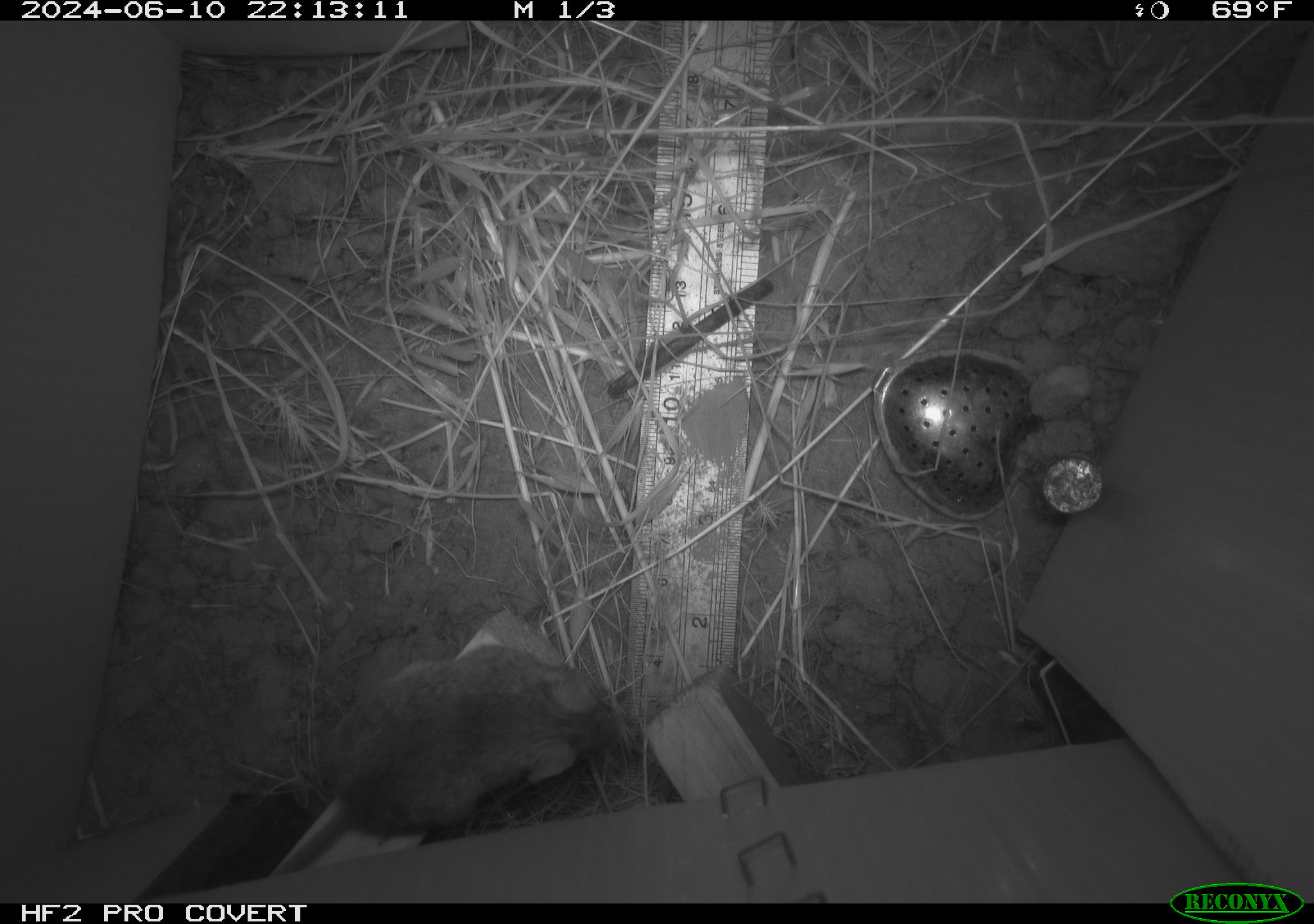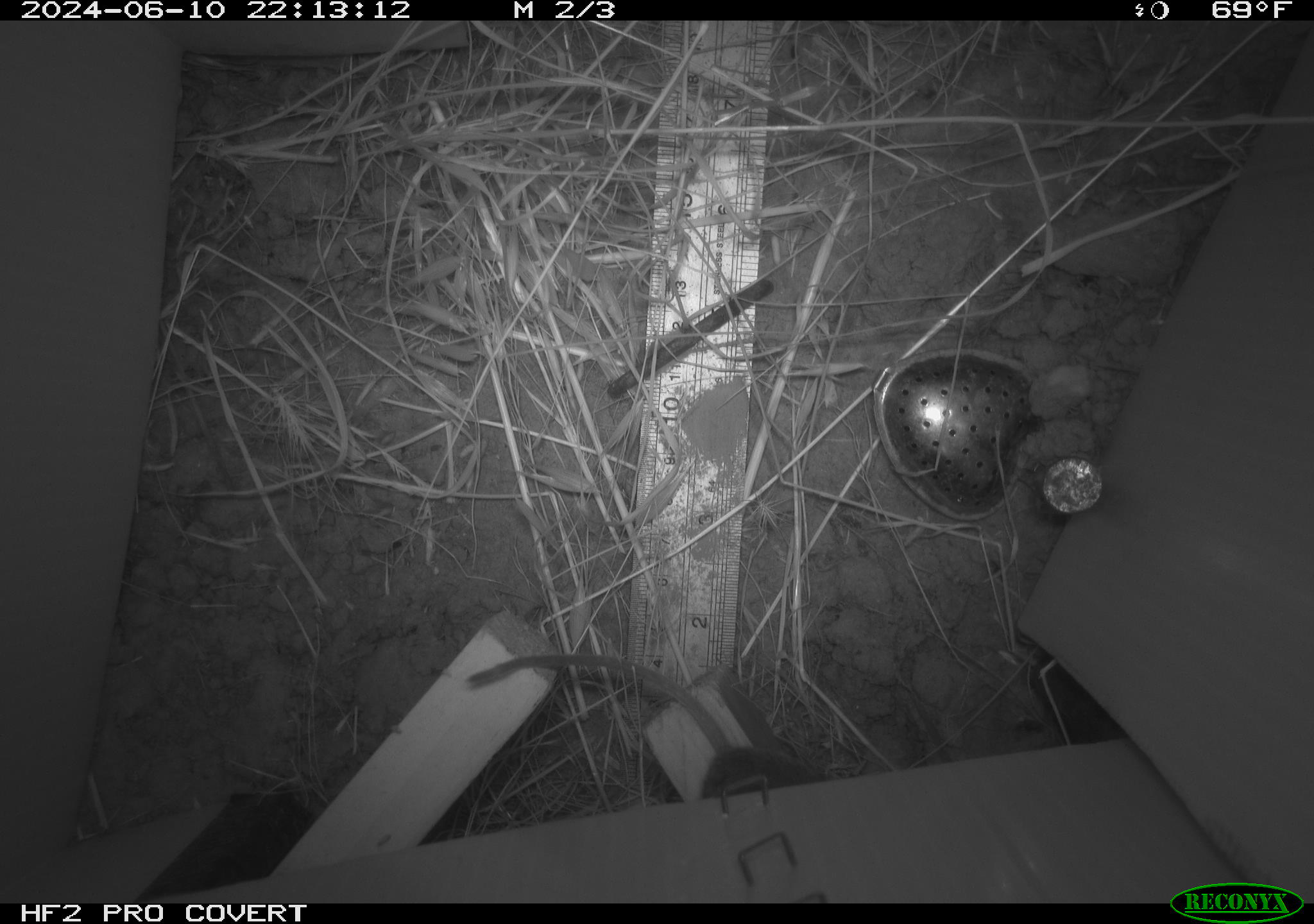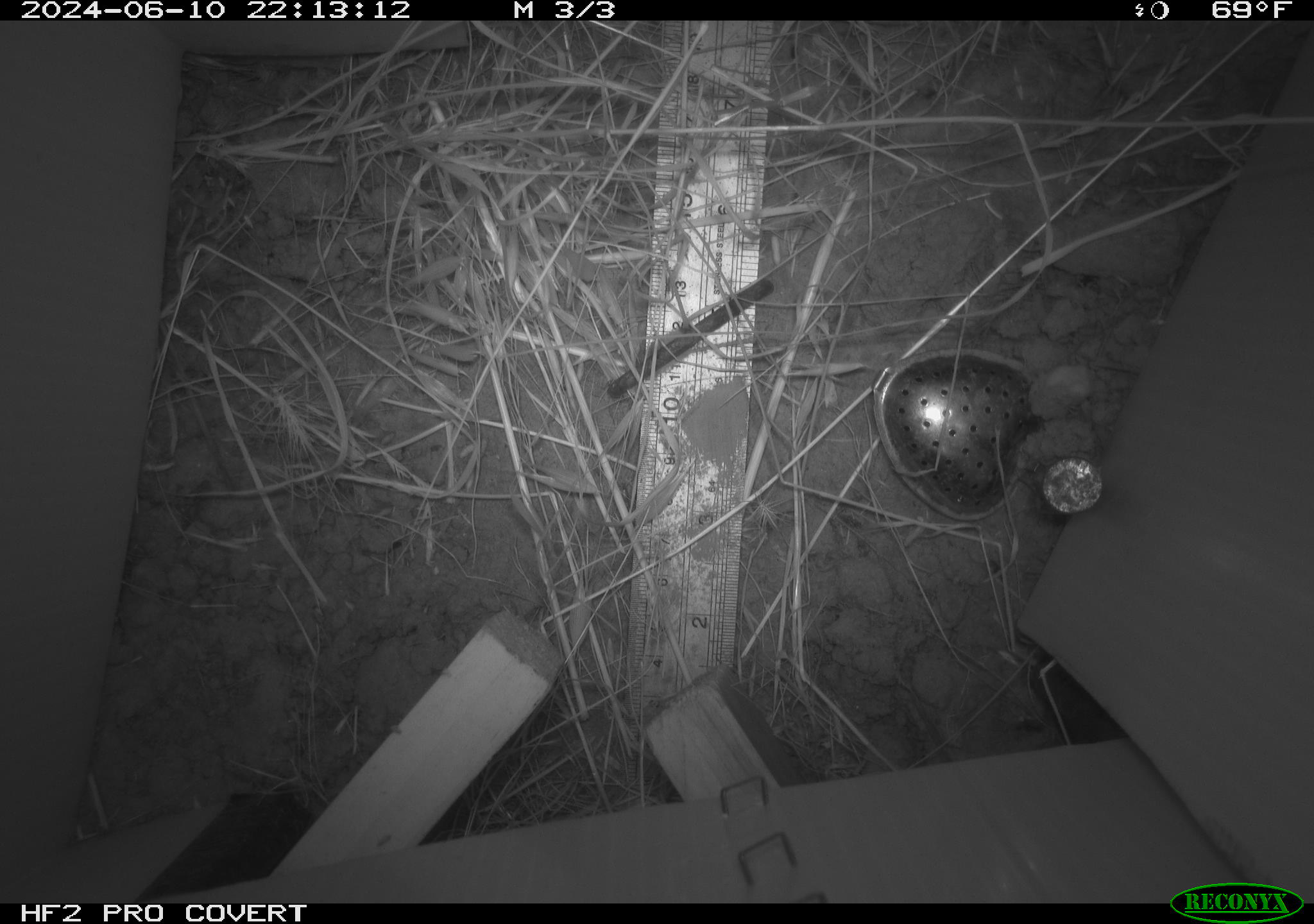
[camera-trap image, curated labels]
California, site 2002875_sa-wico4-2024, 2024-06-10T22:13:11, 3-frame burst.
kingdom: Animalia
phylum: Chordata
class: Mammalia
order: Rodentia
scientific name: Rodentia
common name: mouse species